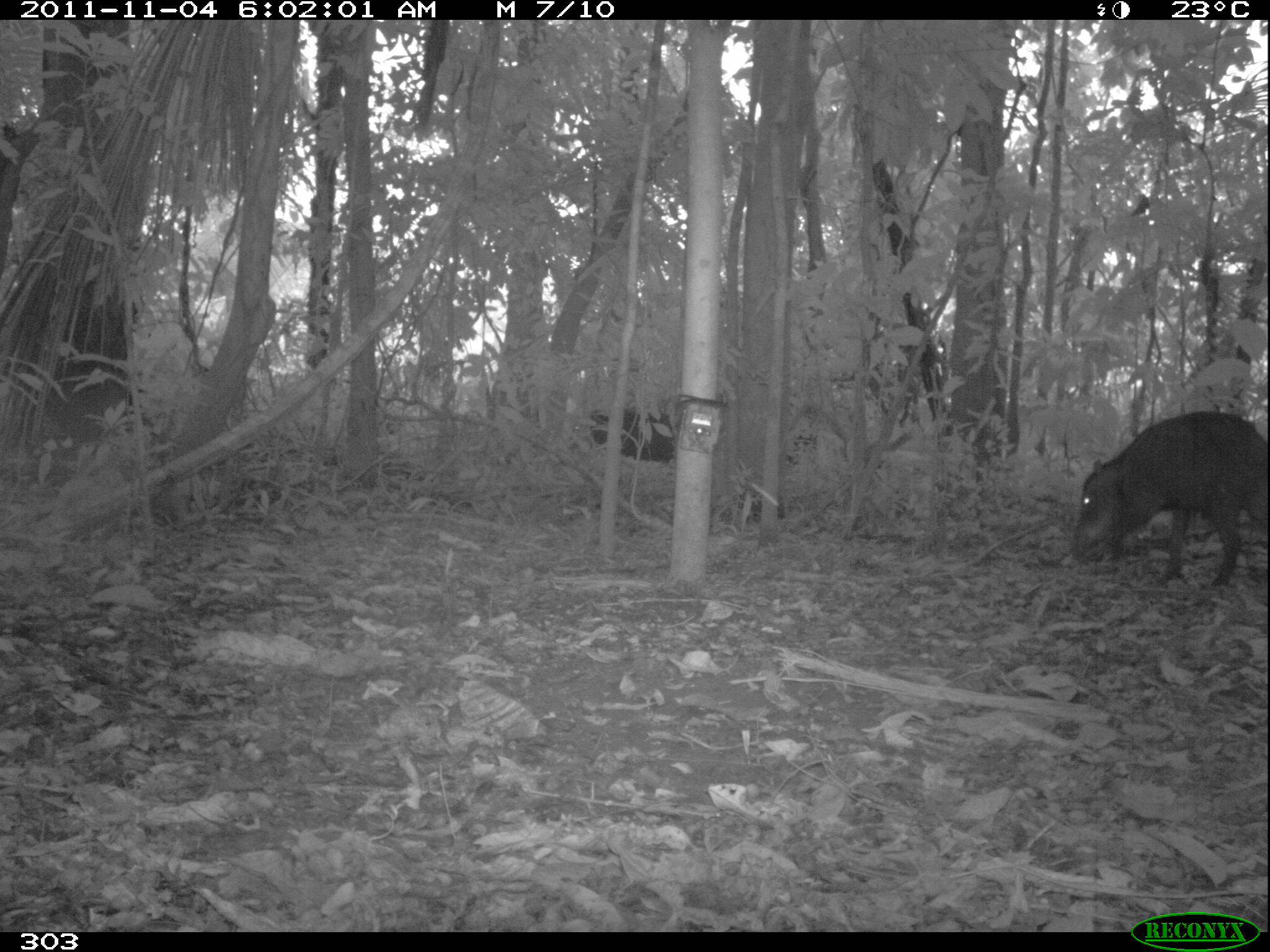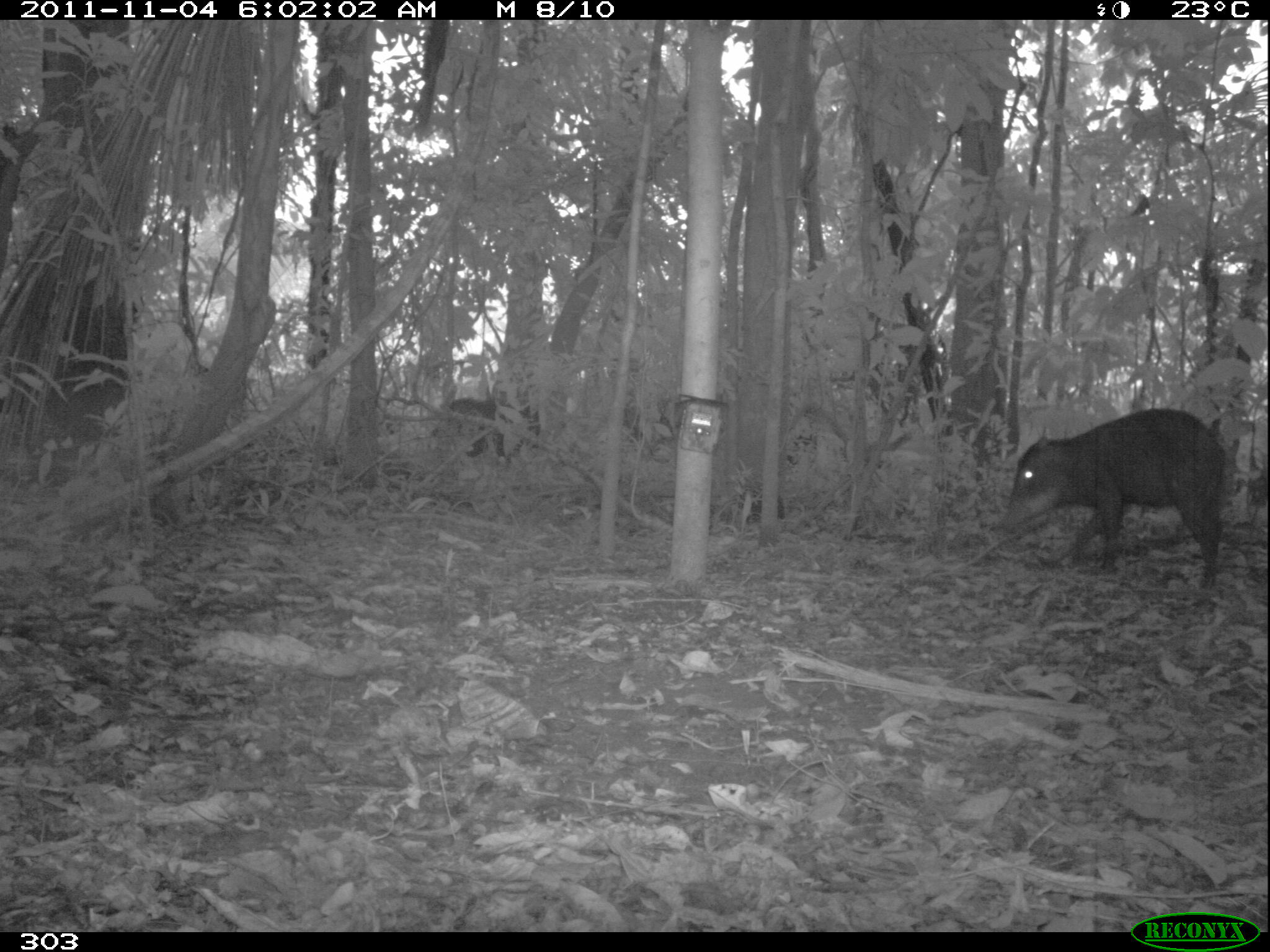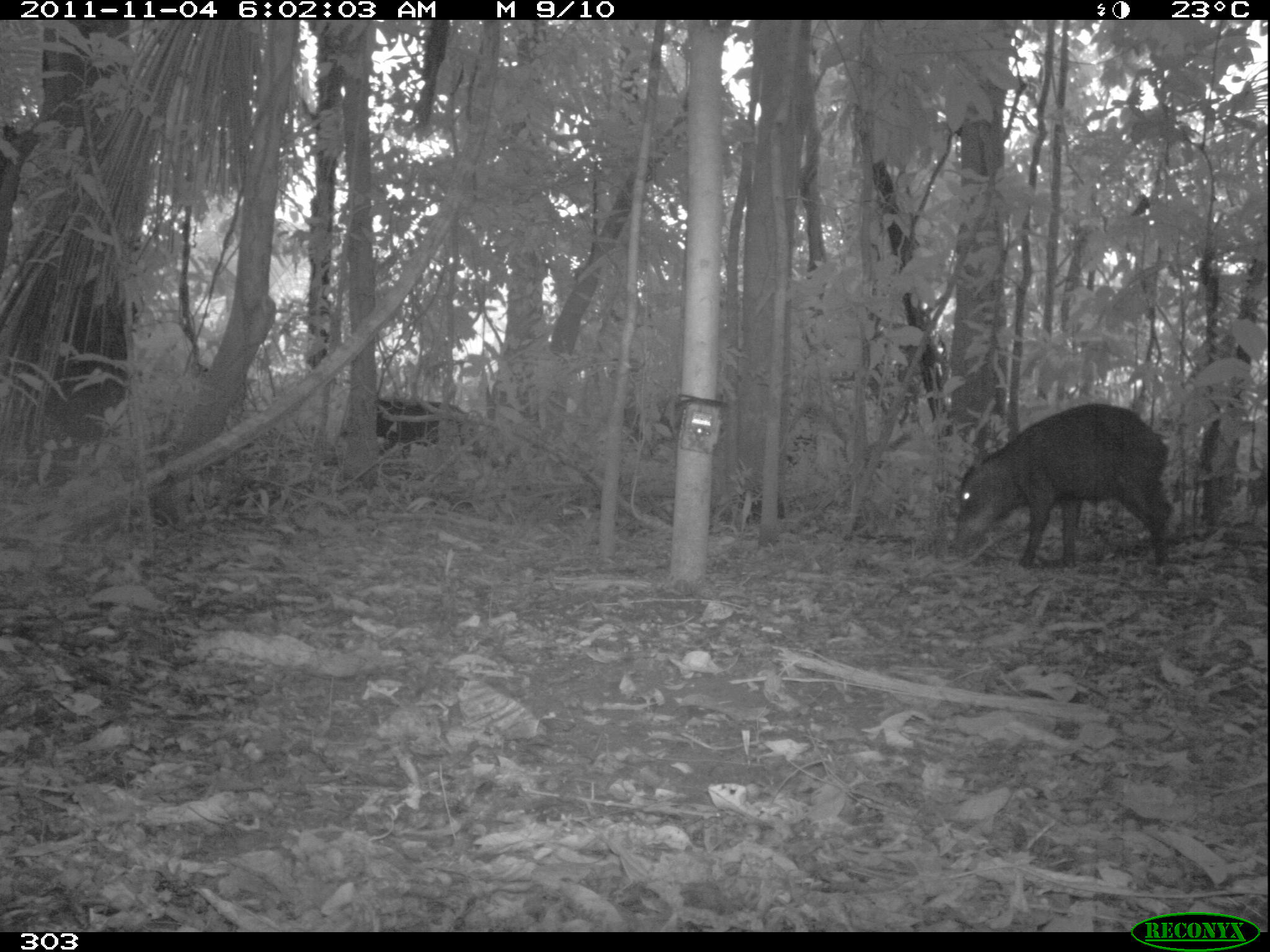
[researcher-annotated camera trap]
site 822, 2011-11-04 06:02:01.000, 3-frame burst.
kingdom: Animalia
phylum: Chordata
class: Mammalia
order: Artiodactyla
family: Tayassuidae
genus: Tayassu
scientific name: Tayassu pecari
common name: white-lipped peccary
Tayassu pecari (white-lipped peccary).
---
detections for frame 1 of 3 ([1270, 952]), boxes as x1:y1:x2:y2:
tayassu pecari: 1070:411:1270:593; 582:408:677:466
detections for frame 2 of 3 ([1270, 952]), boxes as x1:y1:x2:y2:
tayassu pecari: 1000:407:1226:592; 430:396:541:466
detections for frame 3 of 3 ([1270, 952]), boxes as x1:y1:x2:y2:
tayassu pecari: 942:404:1175:570; 376:397:478:469; 623:400:682:465; 783:434:820:470